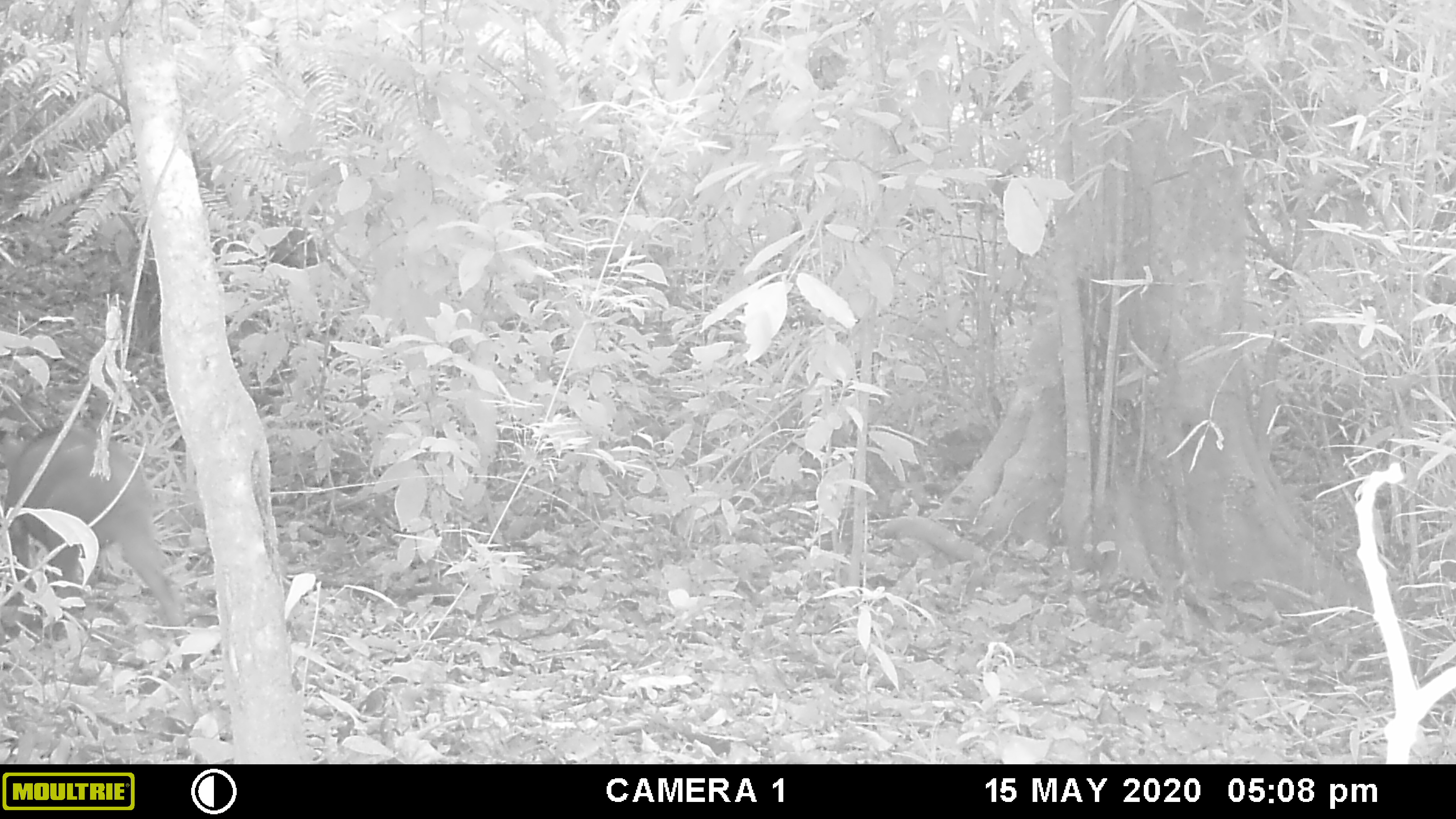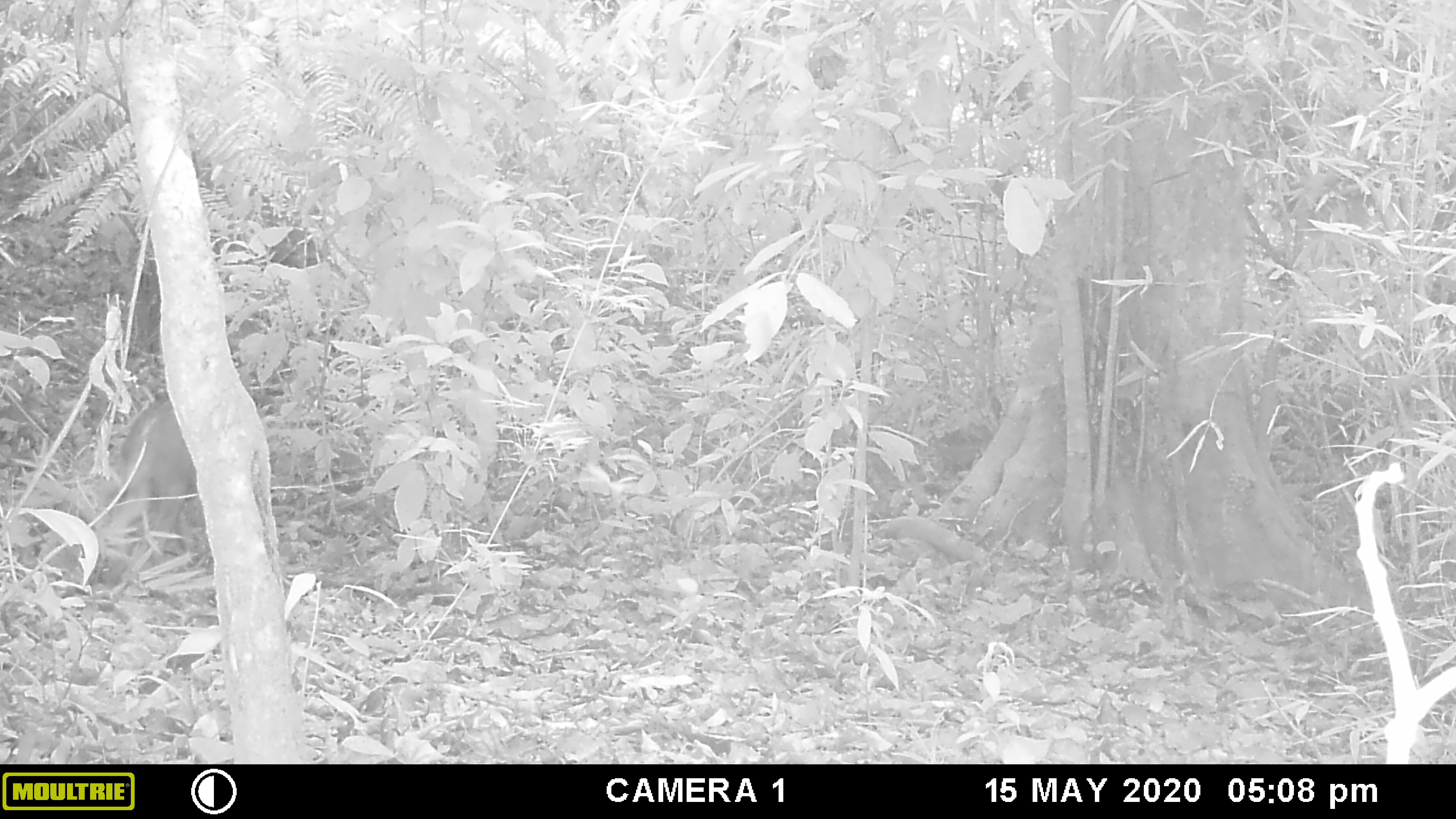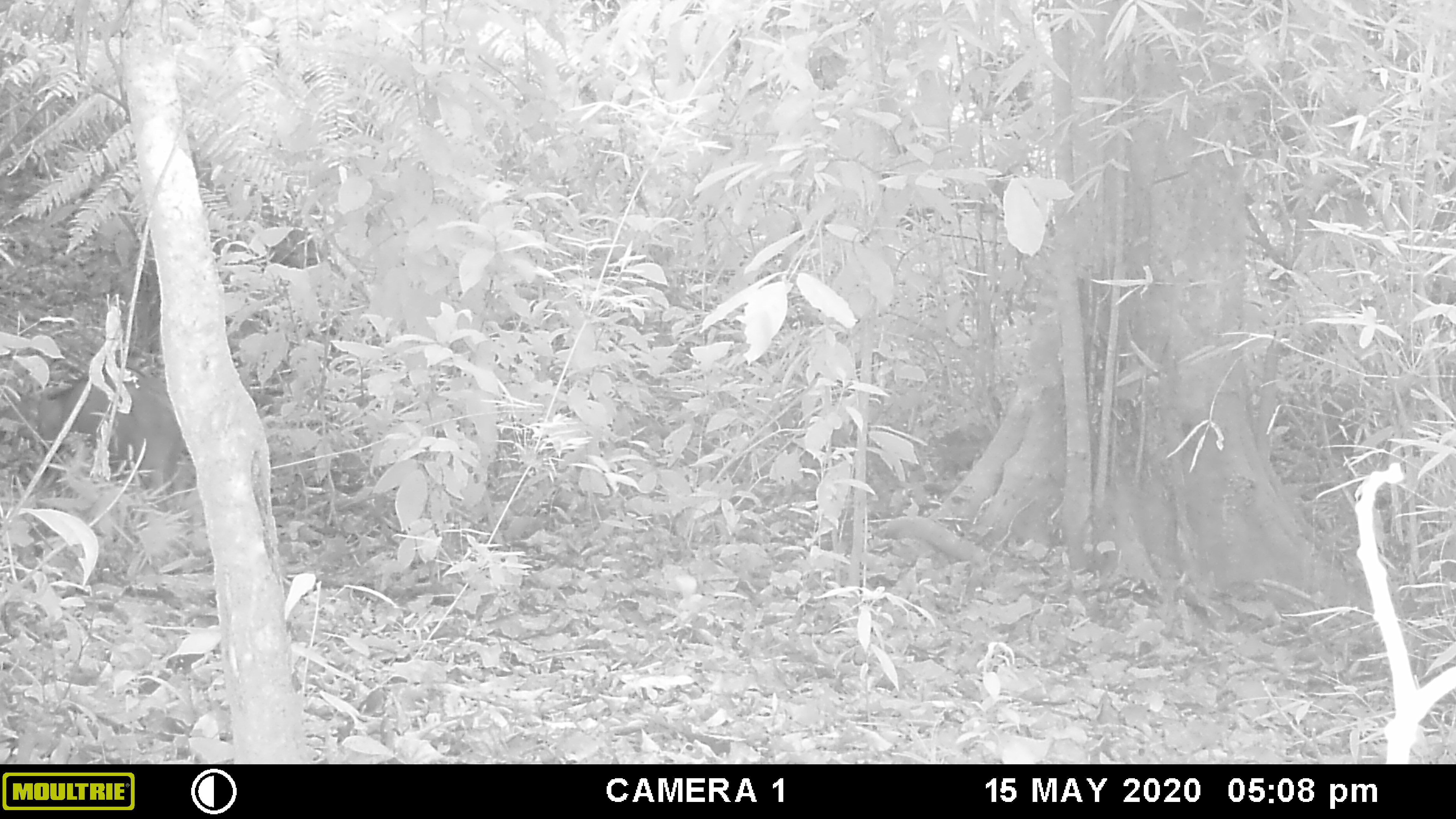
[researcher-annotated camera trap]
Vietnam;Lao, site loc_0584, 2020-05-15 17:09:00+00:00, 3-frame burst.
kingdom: Animalia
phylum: Chordata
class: Mammalia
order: Artiodactyla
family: Suidae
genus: Sus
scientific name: Sus scrofa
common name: eurasian wild pig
Eurasian wild pig (Sus scrofa). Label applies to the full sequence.